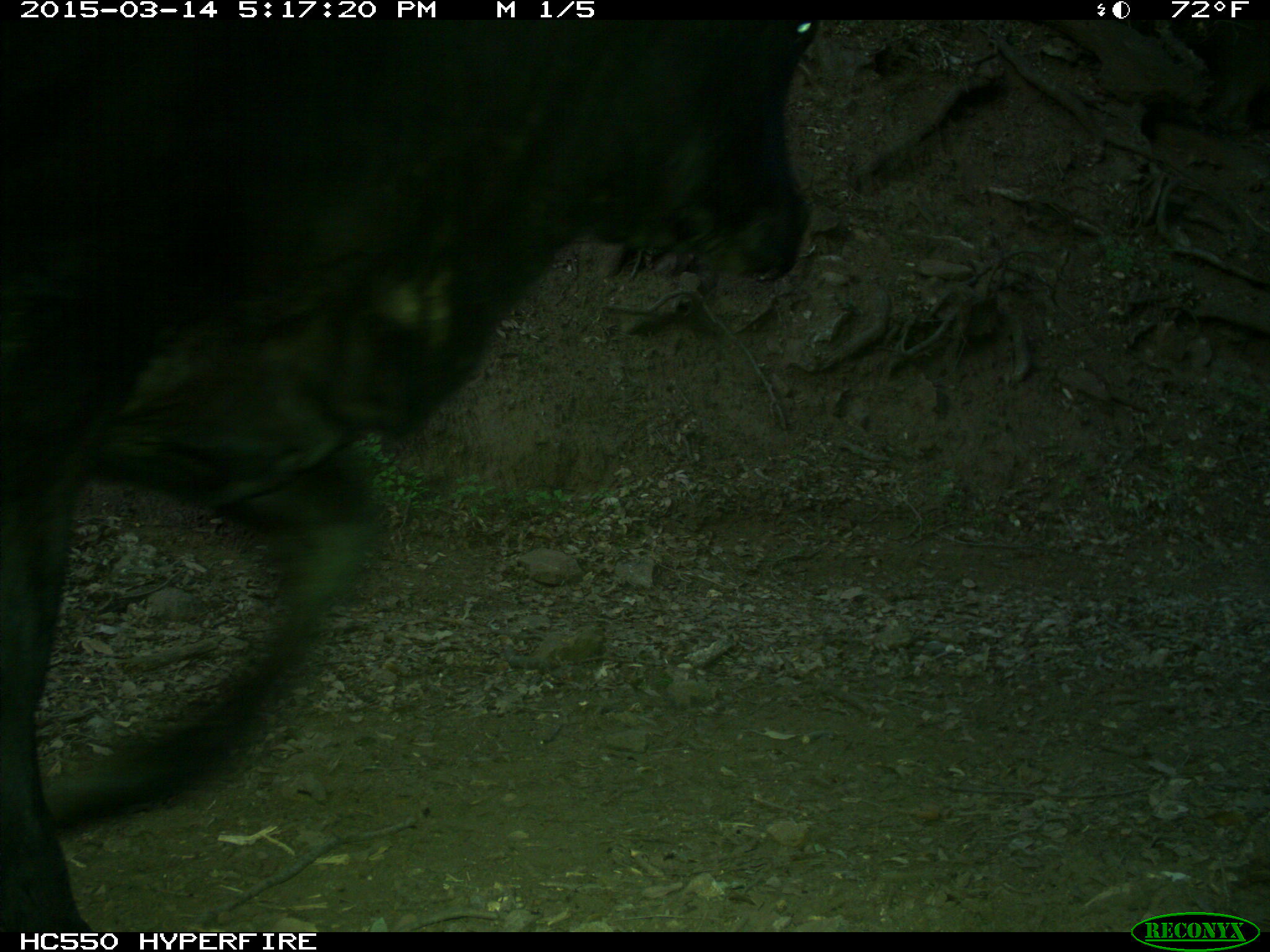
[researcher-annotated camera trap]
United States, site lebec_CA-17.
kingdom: Animalia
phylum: Chordata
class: Mammalia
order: Artiodactyla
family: Bovidae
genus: Bos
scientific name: Bos taurus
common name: domestic cow